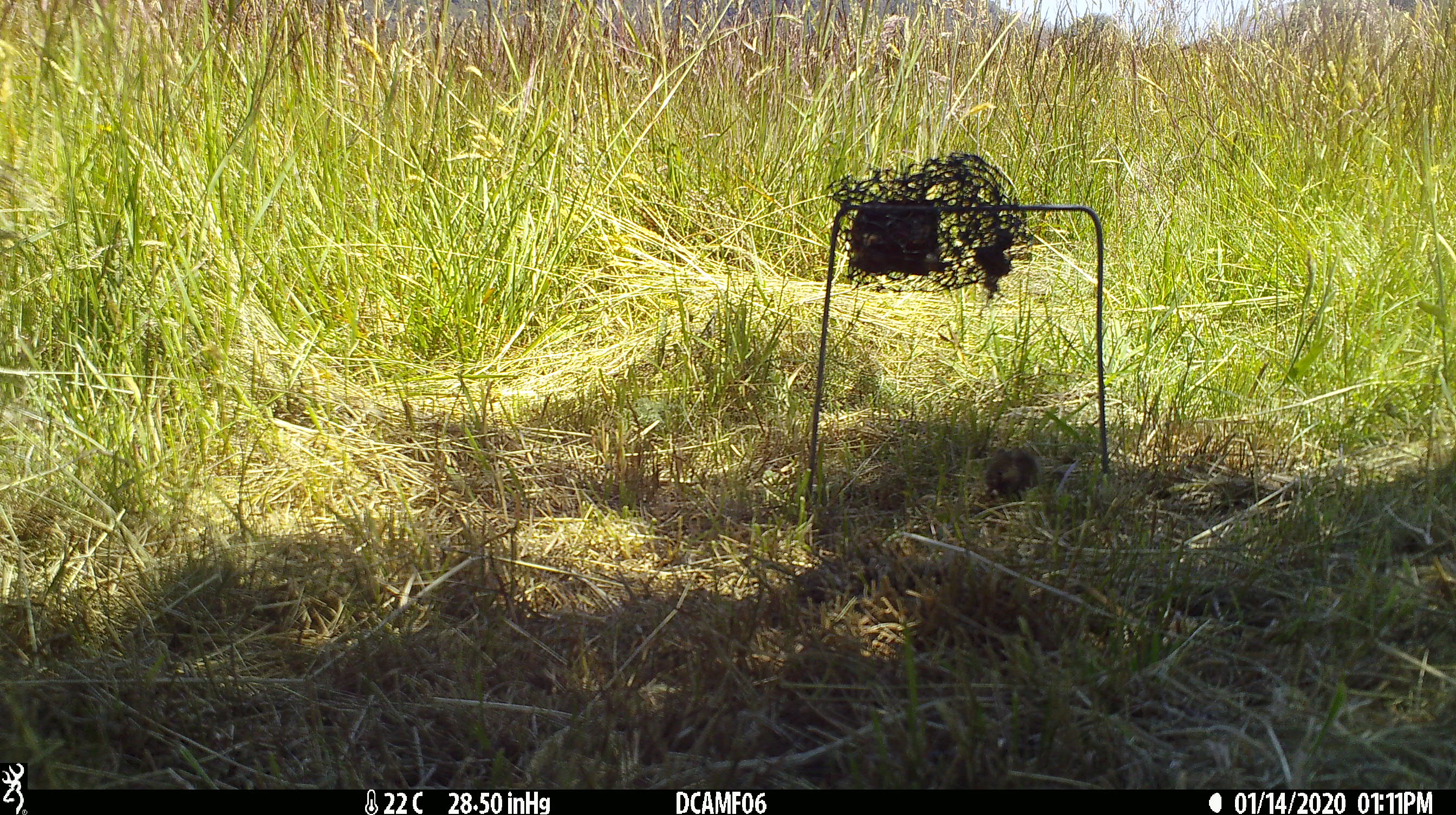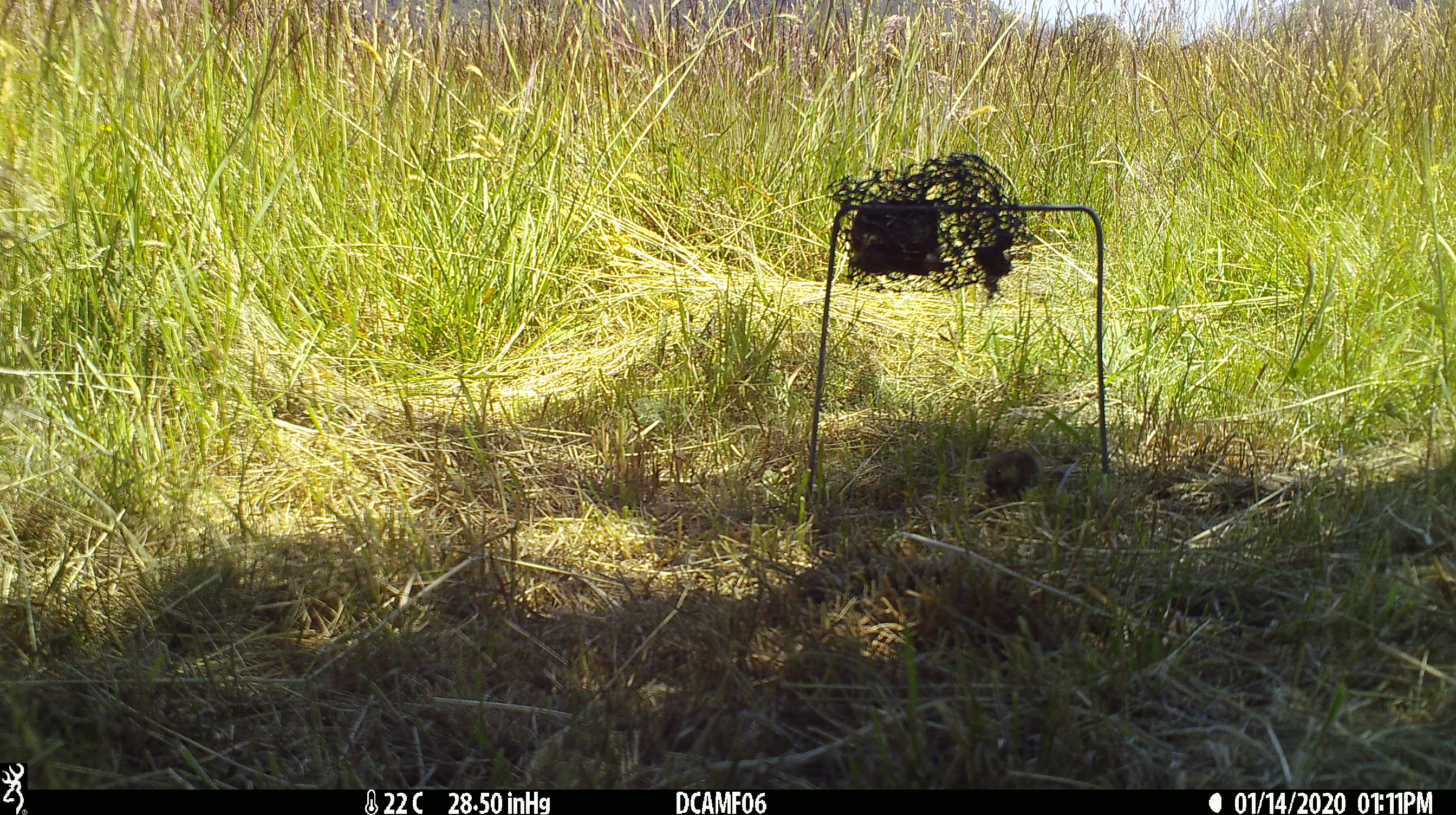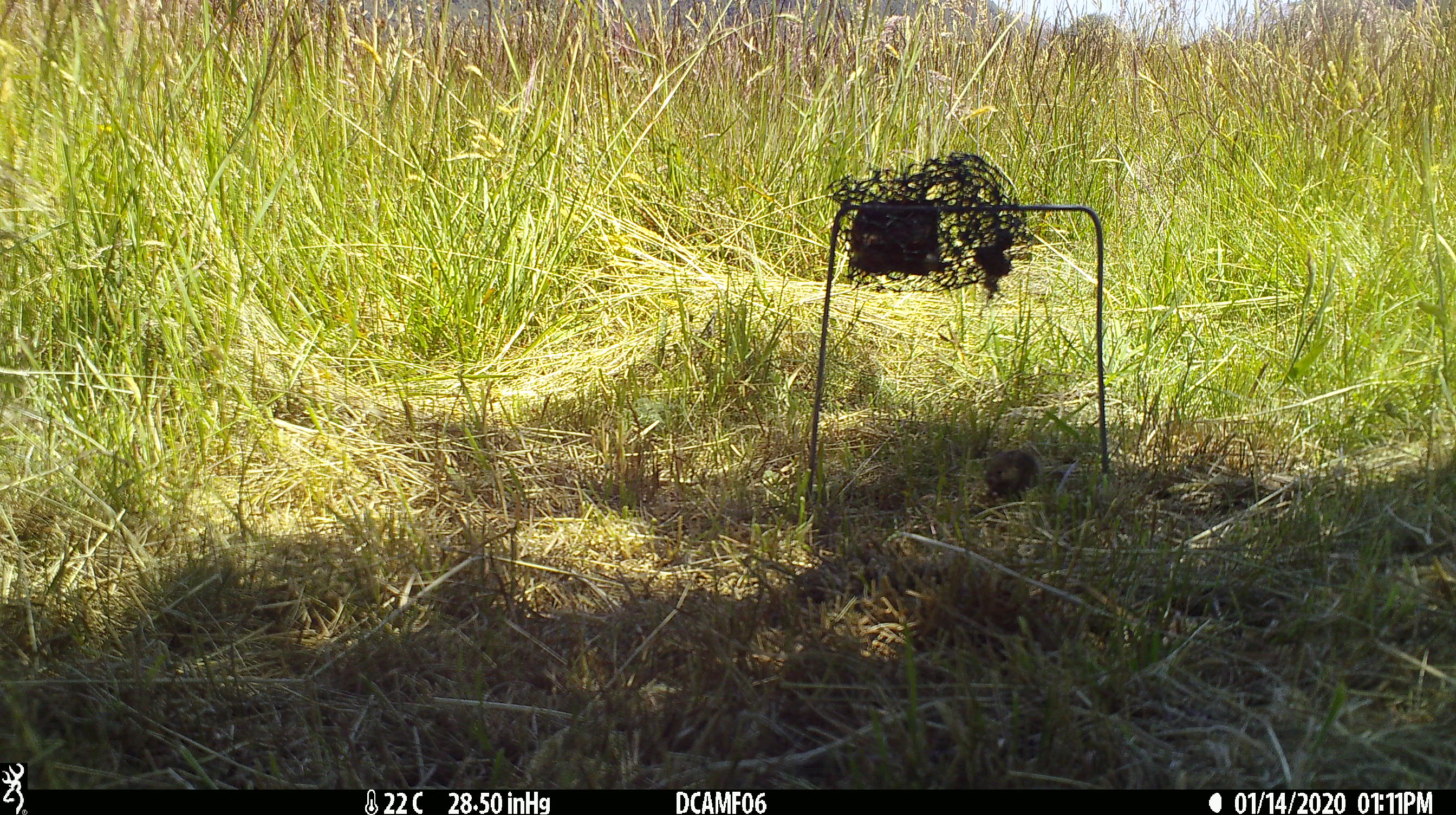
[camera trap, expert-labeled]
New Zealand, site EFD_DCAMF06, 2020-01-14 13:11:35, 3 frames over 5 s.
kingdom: Animalia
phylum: Chordata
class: Mammalia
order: Rodentia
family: Muridae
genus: Mus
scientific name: Mus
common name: mouse